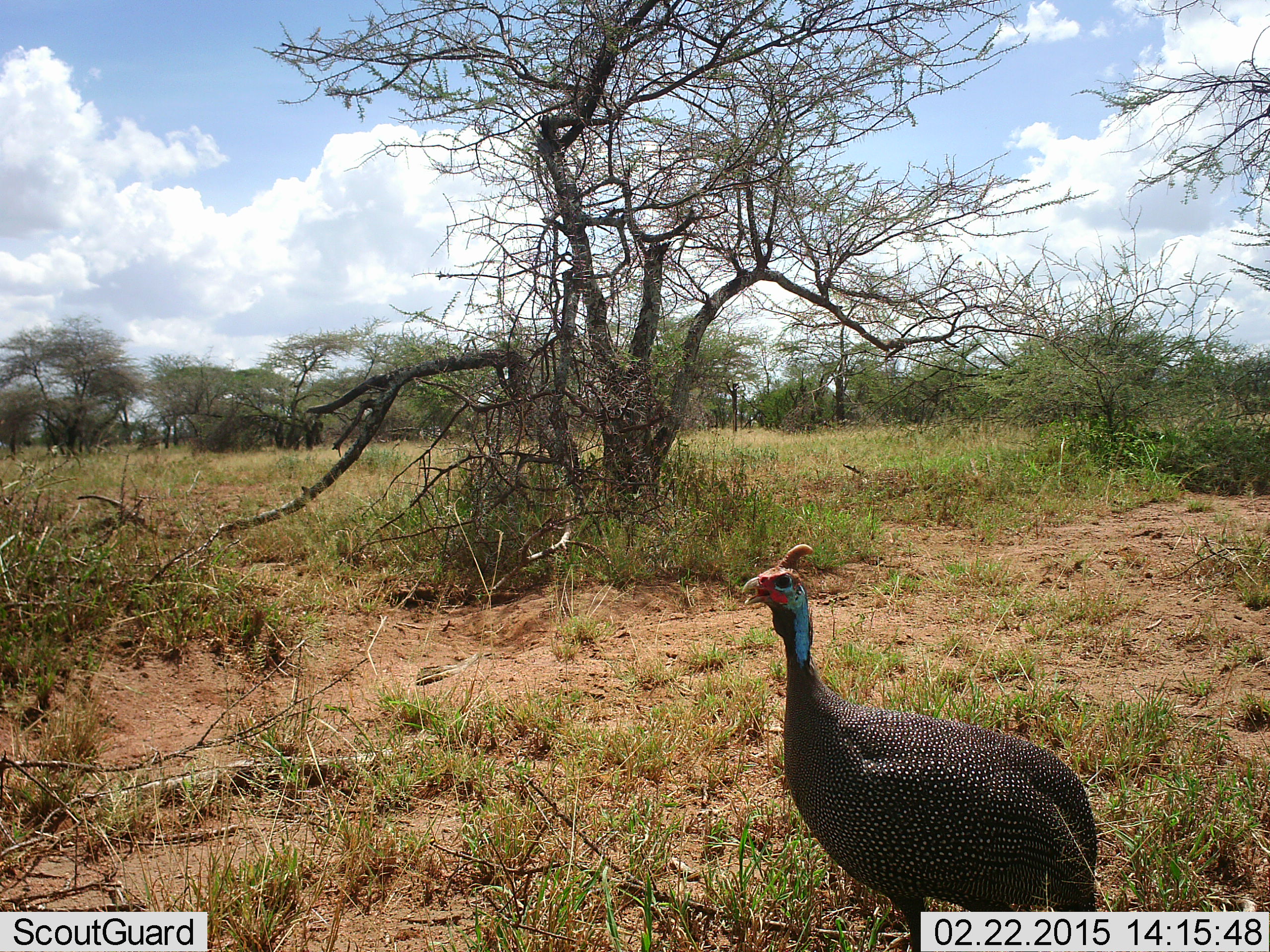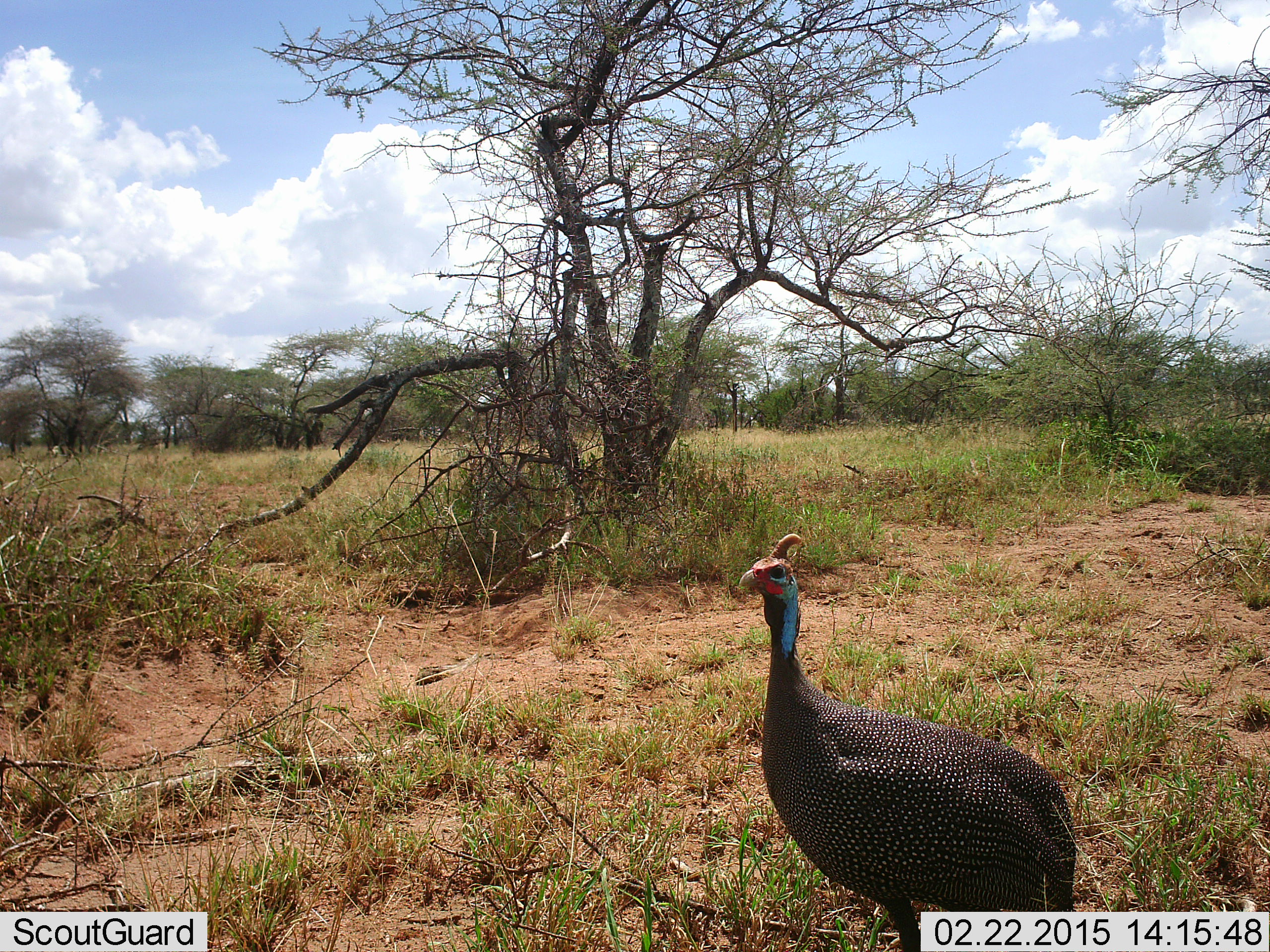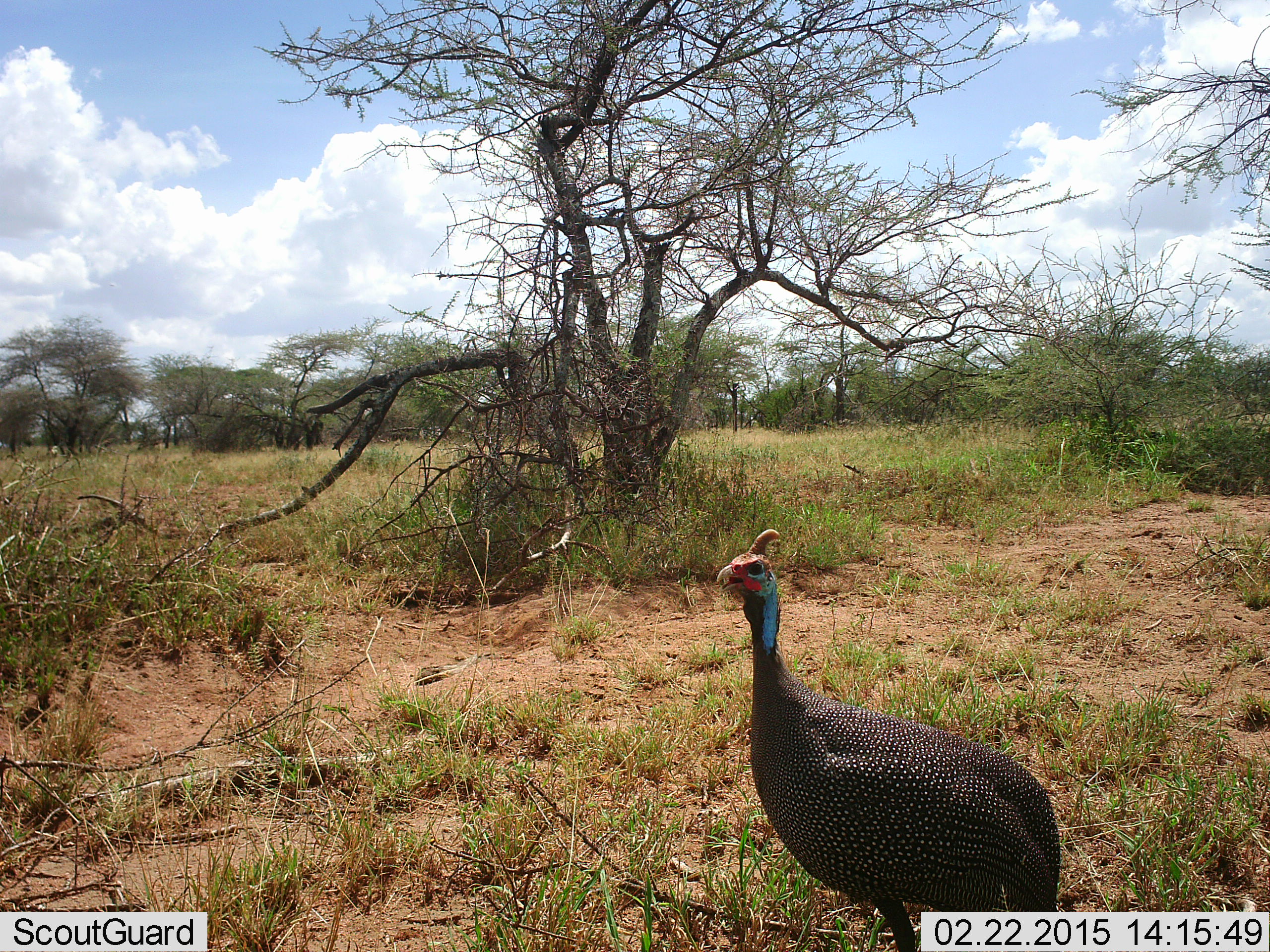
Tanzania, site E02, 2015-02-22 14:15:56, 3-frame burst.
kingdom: Animalia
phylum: Chordata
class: Aves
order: Galliformes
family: Numididae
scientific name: Numididae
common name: guinea fowl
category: guineafowl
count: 1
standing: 80%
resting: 0%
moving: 20%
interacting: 0%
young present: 0%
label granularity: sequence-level